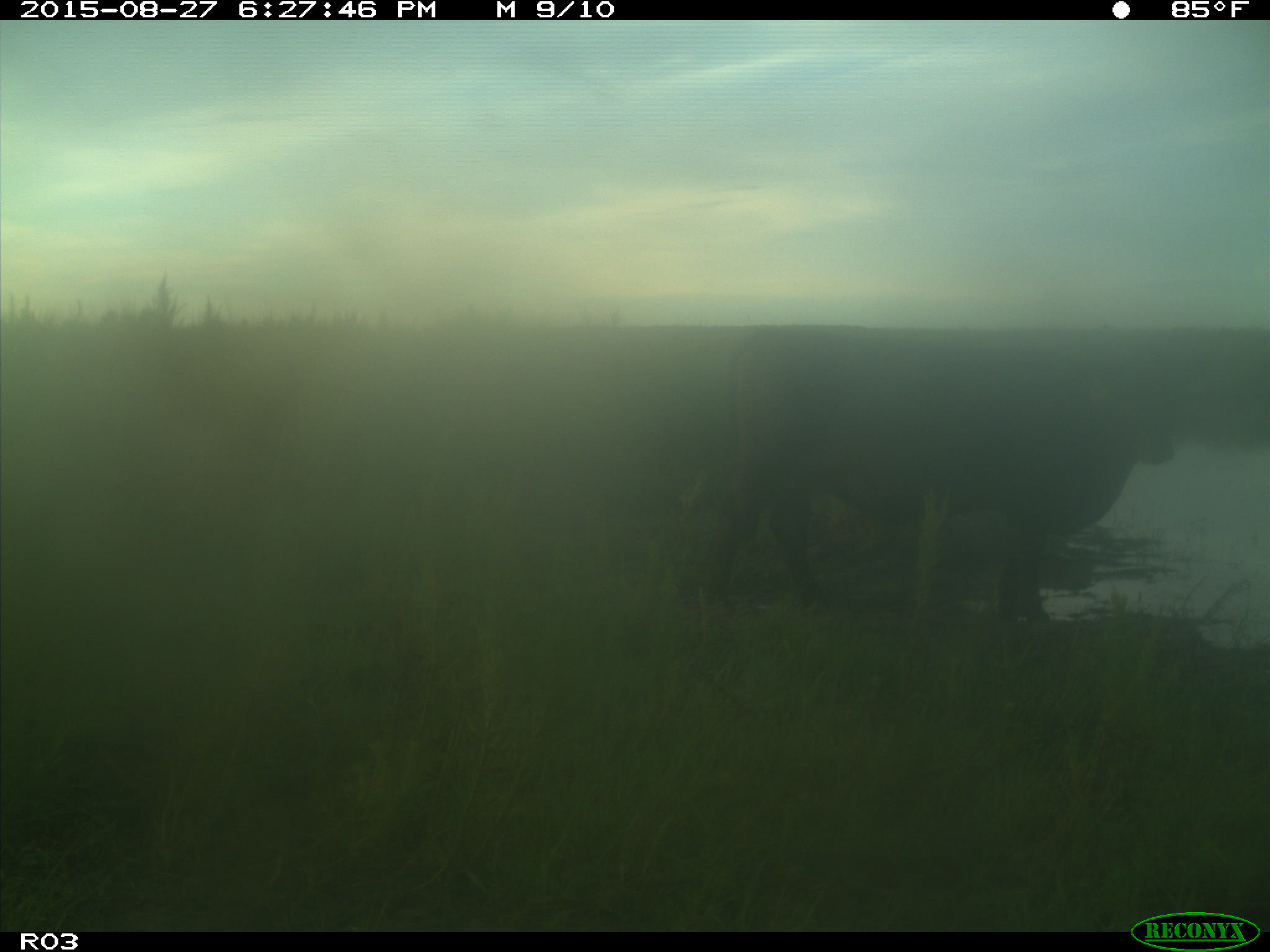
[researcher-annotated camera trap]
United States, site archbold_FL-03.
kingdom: Animalia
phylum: Chordata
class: Mammalia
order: Artiodactyla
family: Bovidae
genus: Bos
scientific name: Bos taurus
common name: domestic cow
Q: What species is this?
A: Bos taurus (domestic cow).